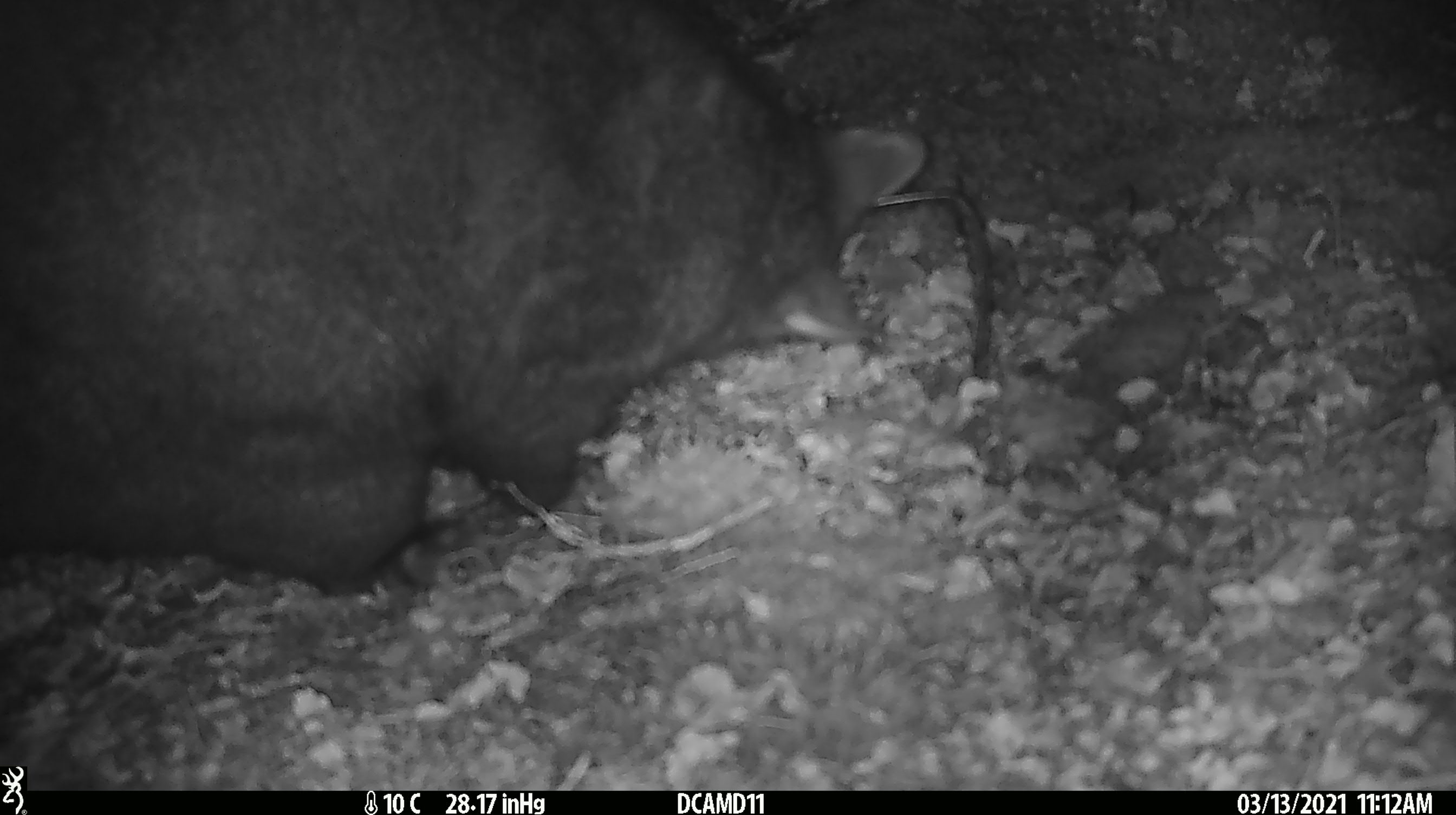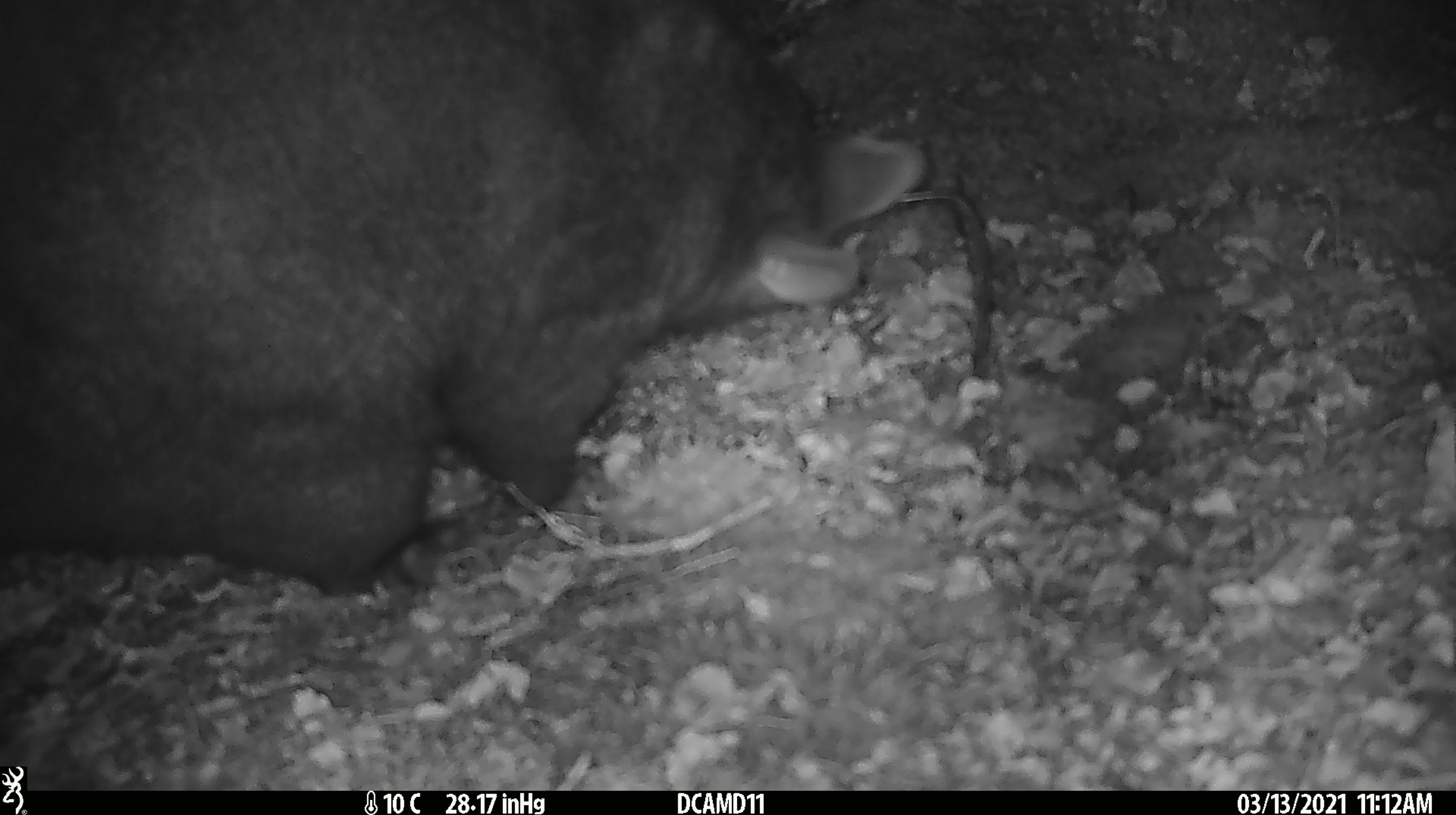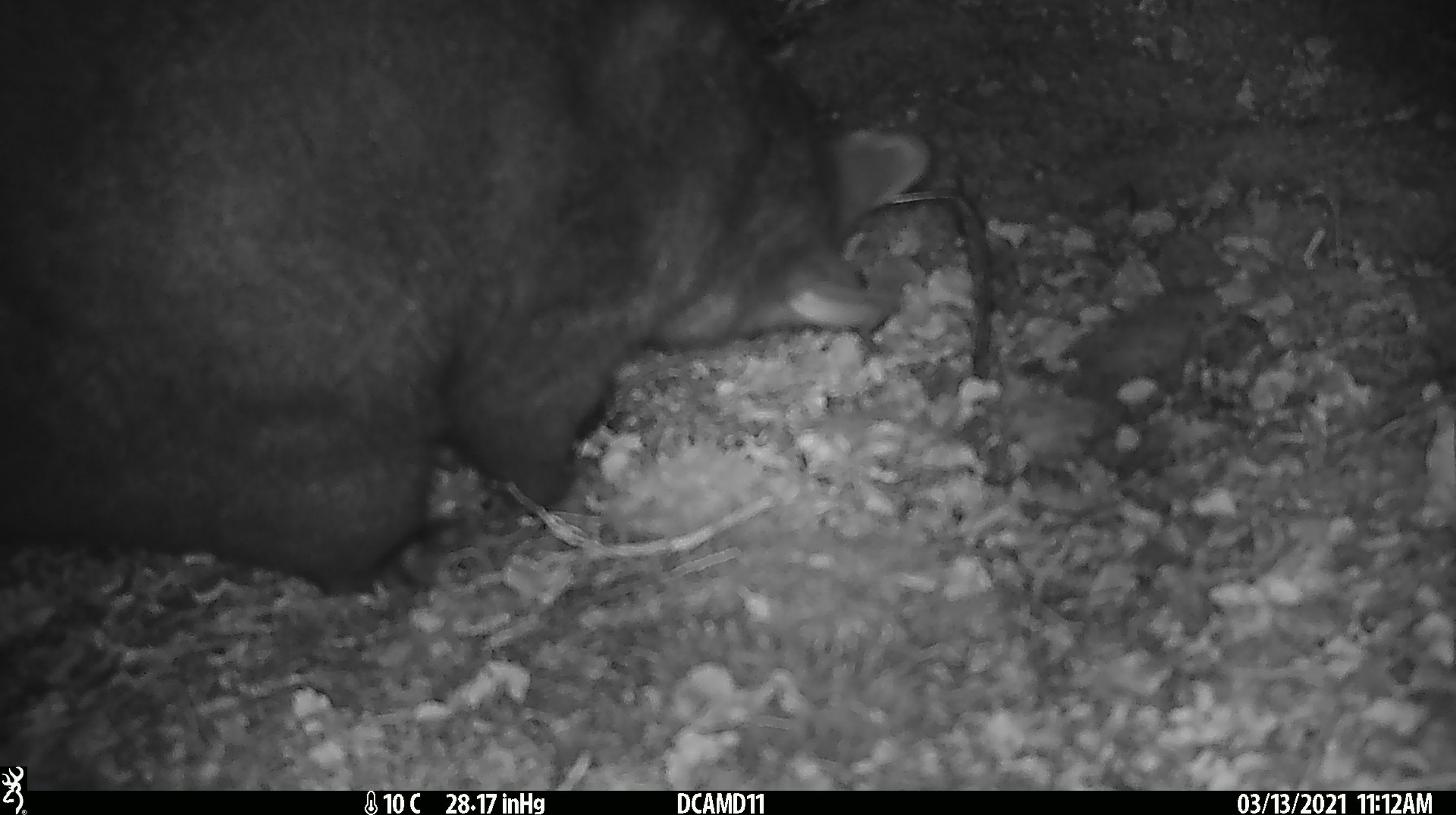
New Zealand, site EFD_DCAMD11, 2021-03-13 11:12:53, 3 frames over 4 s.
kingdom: Animalia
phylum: Chordata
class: Mammalia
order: Diprotodontia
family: Phalangeridae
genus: Trichosurus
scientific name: Trichosurus vulpecula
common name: common brushtail possum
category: possum